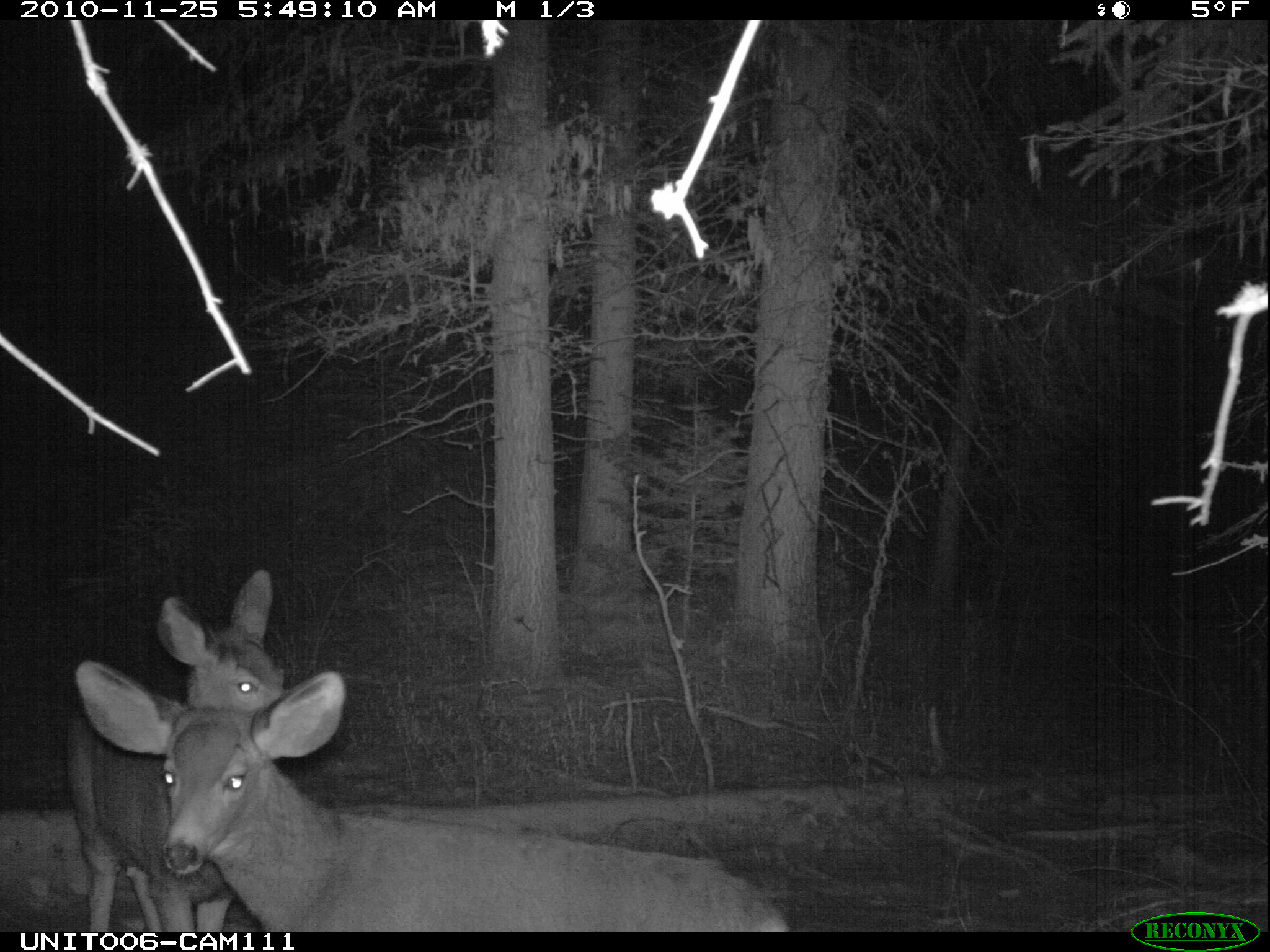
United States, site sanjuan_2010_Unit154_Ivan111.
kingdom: Animalia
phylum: Chordata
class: Mammalia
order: Artiodactyla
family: Cervidae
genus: Odocoileus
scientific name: Odocoileus hemionus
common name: mule deer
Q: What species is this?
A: Odocoileus hemionus (mule deer).